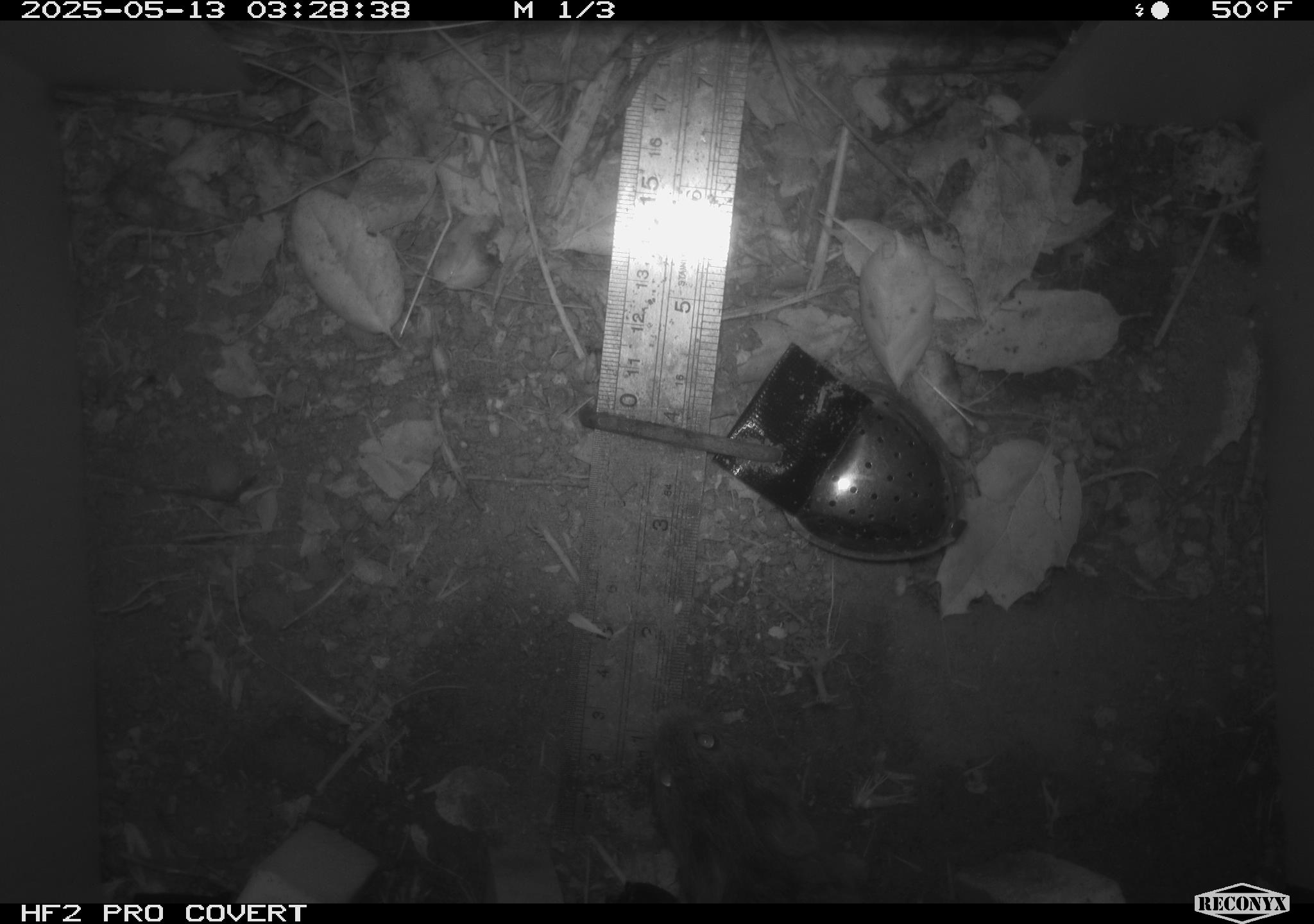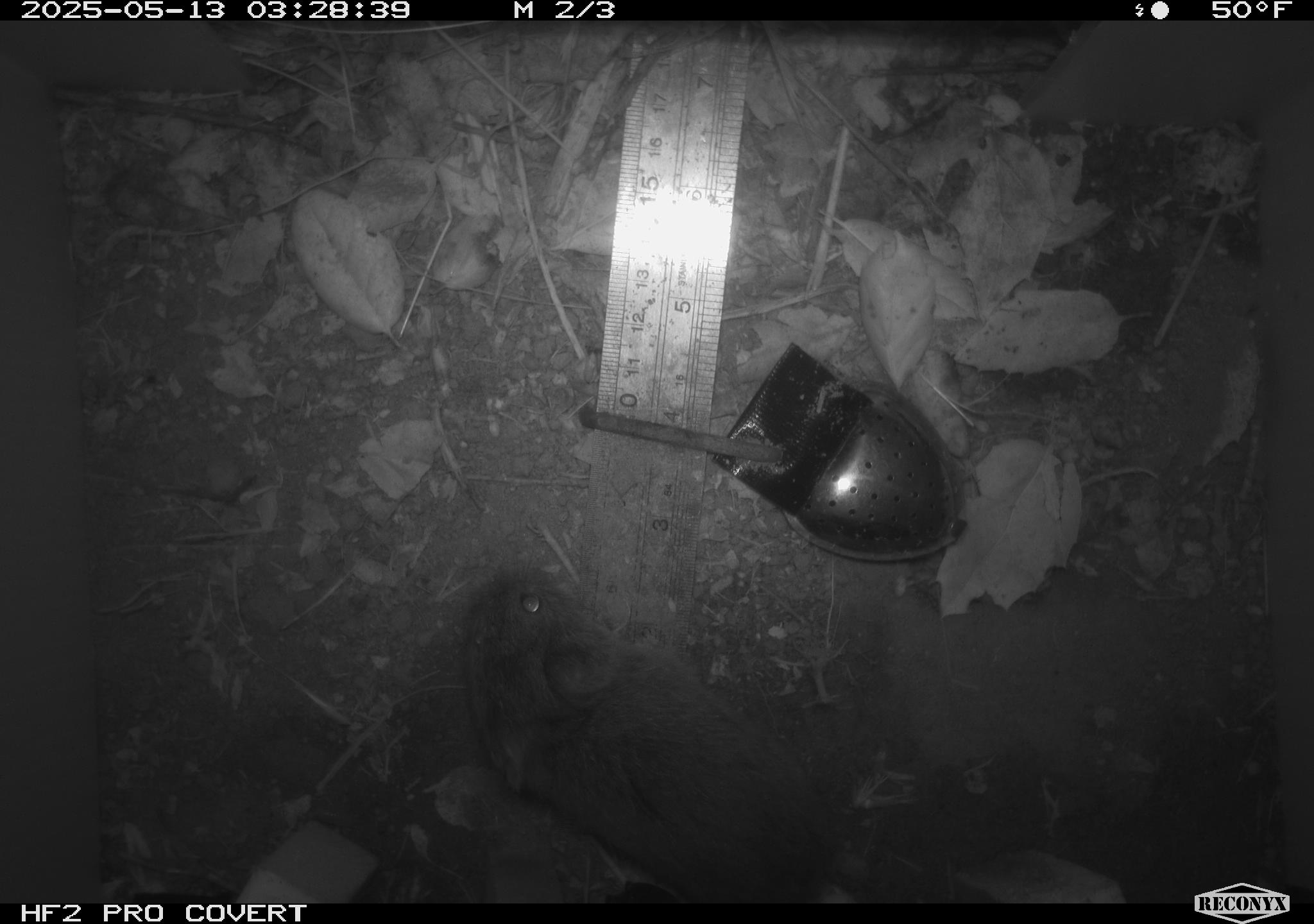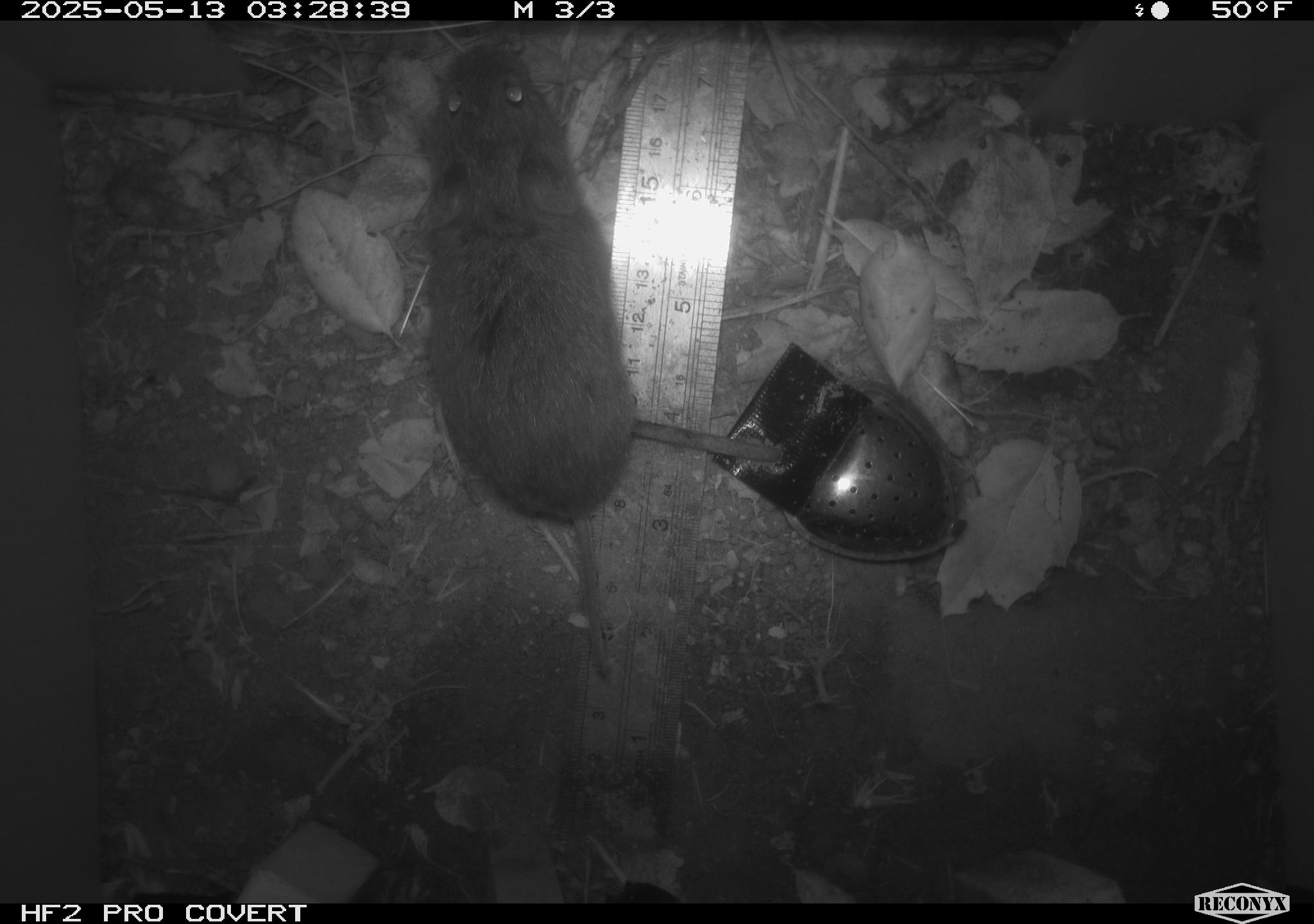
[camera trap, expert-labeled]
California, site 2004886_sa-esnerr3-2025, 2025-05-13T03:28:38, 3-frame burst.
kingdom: Animalia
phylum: Chordata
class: Mammalia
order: Rodentia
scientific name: Rodentia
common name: rodent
Rodent (Rodentia).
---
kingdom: Animalia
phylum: Chordata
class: Mammalia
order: Rodentia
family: Cricetidae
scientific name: Arvicolinae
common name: voles, lemmings, and muskrats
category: arvicolinae subfamily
Arvicolinae subfamily (voles, lemmings, and muskrats) (Arvicolinae).